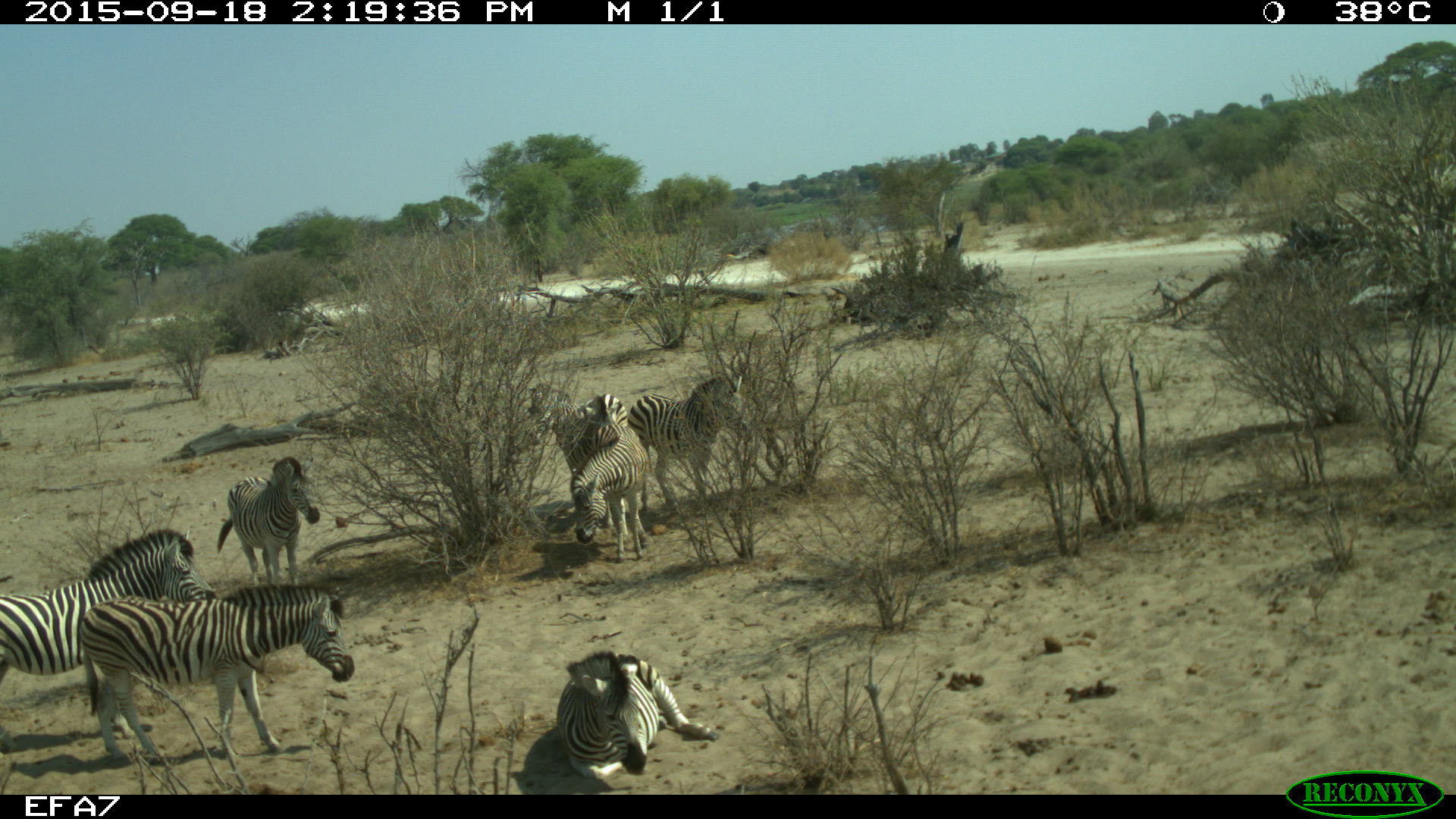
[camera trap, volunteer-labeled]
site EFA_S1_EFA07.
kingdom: Animalia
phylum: Chordata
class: Mammalia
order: Perissodactyla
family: Equidae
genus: Equus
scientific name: Equus quagga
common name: plains zebra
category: zebraplains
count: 7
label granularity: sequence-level